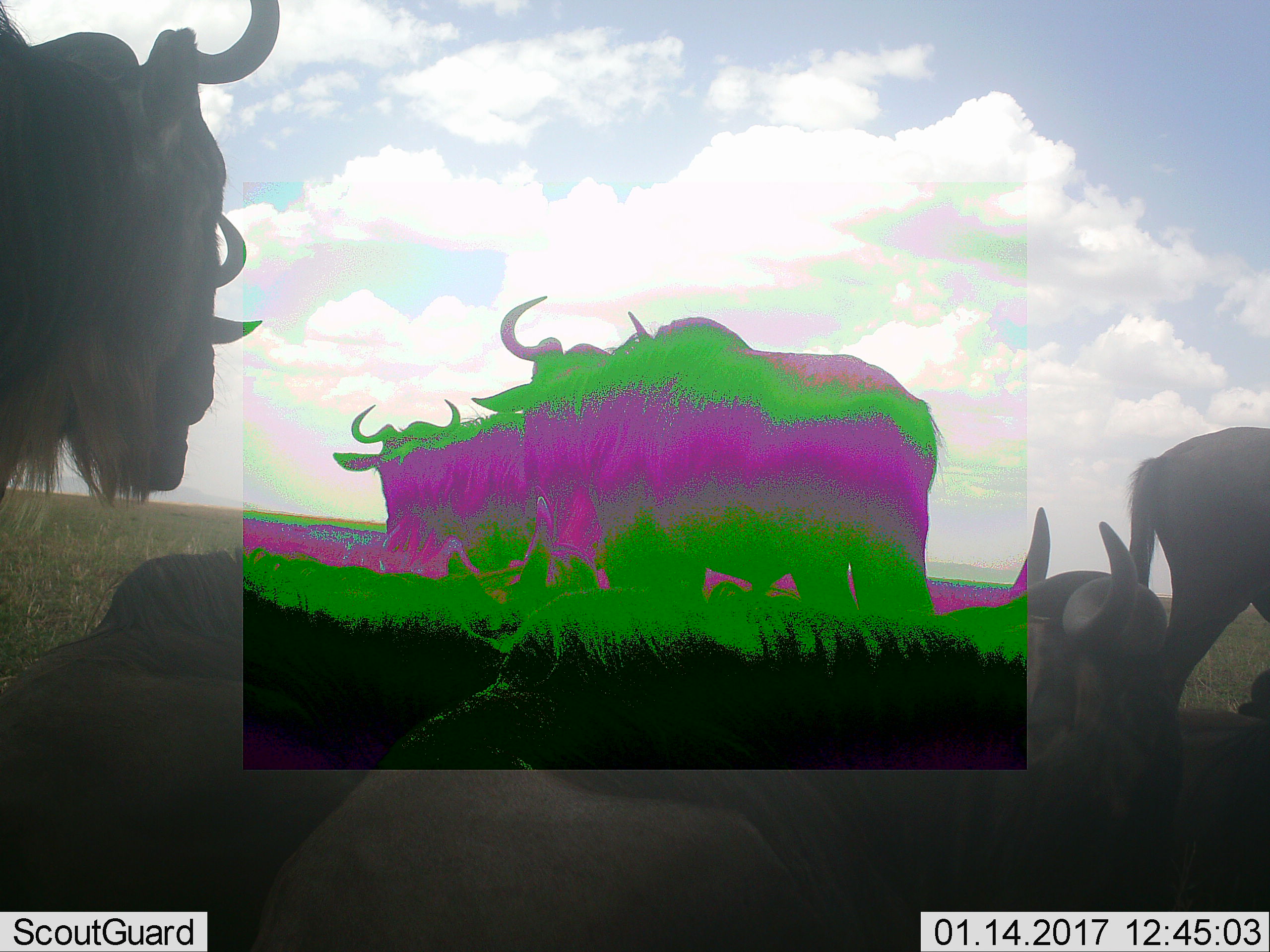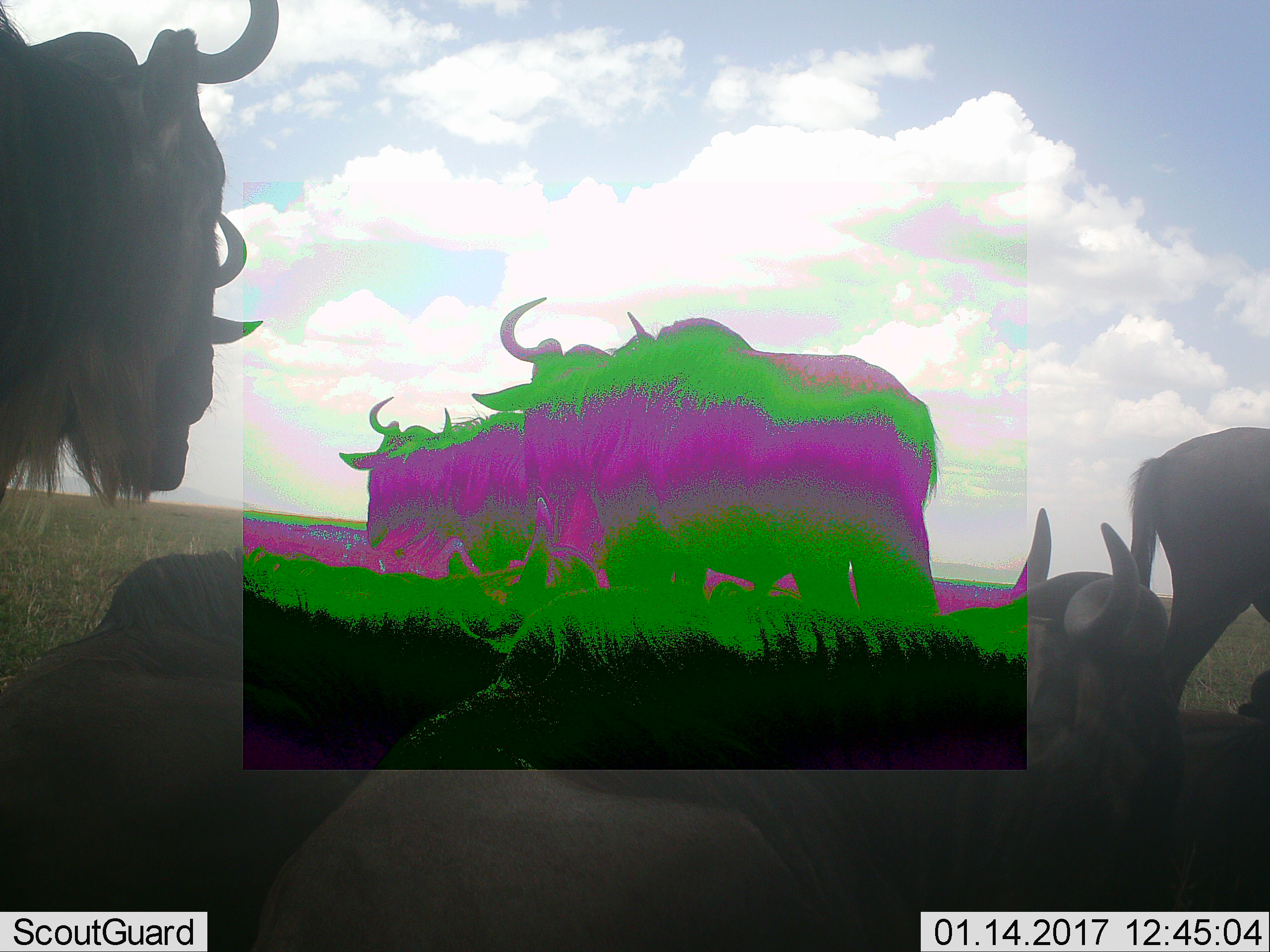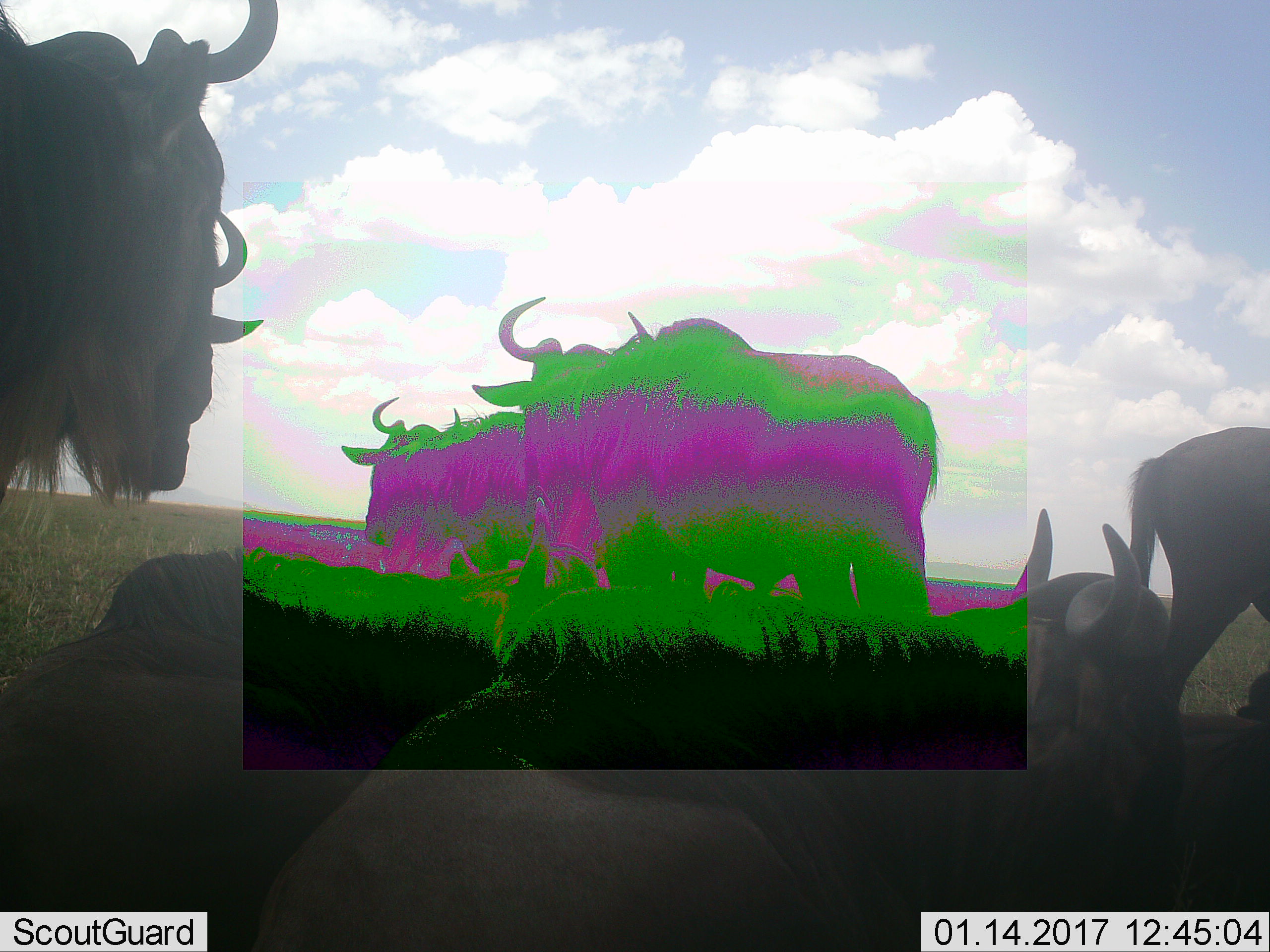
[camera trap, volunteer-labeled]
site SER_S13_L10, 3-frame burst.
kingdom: Animalia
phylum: Chordata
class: Mammalia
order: Artiodactyla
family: Bovidae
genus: Connochaetes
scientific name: Connochaetes taurinus taurinus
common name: blue wildebeest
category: wildebeestblue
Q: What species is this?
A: Wildebeestblue (blue wildebeest) (Connochaetes taurinus taurinus).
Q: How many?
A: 6.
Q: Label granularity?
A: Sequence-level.